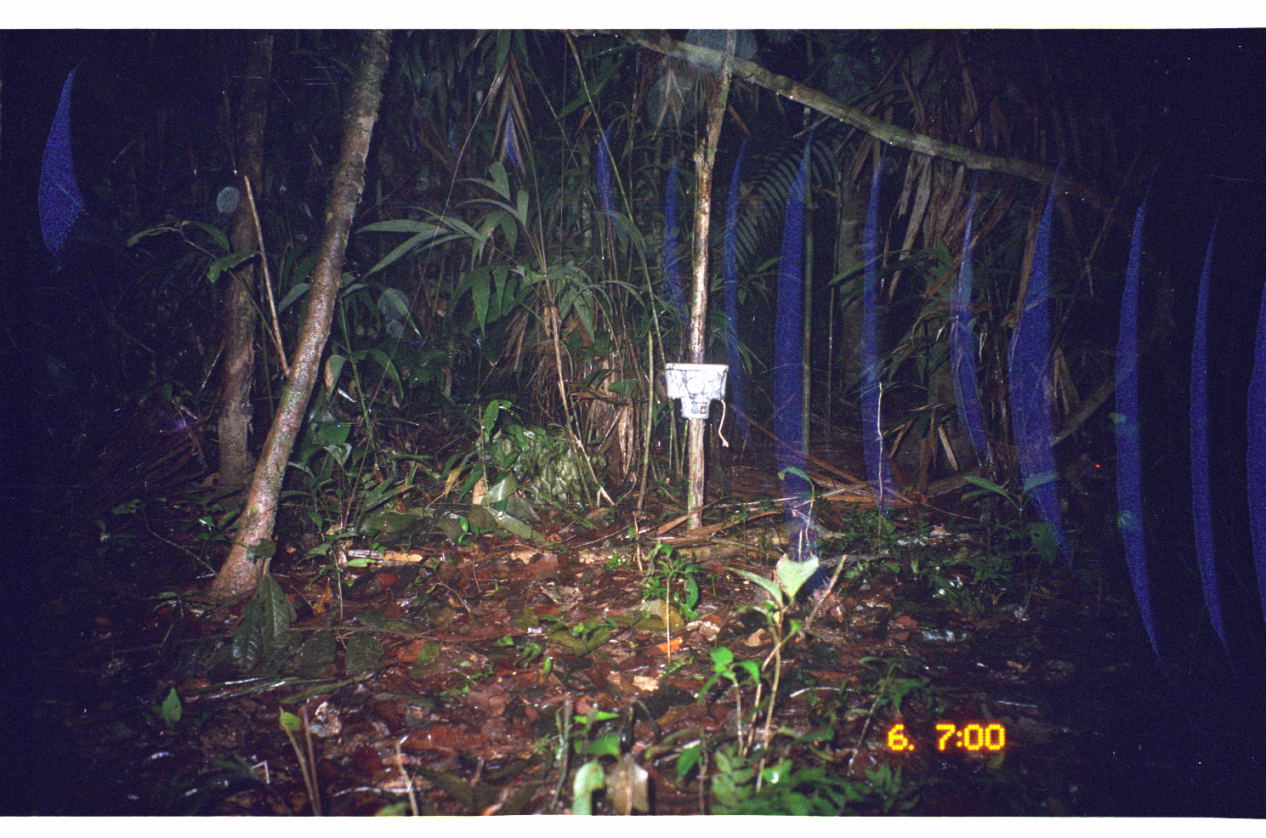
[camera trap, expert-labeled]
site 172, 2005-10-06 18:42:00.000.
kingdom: Animalia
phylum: Chordata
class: Mammalia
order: Rodentia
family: Cuniculidae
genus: Cuniculus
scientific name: Cuniculus paca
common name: spotted paca